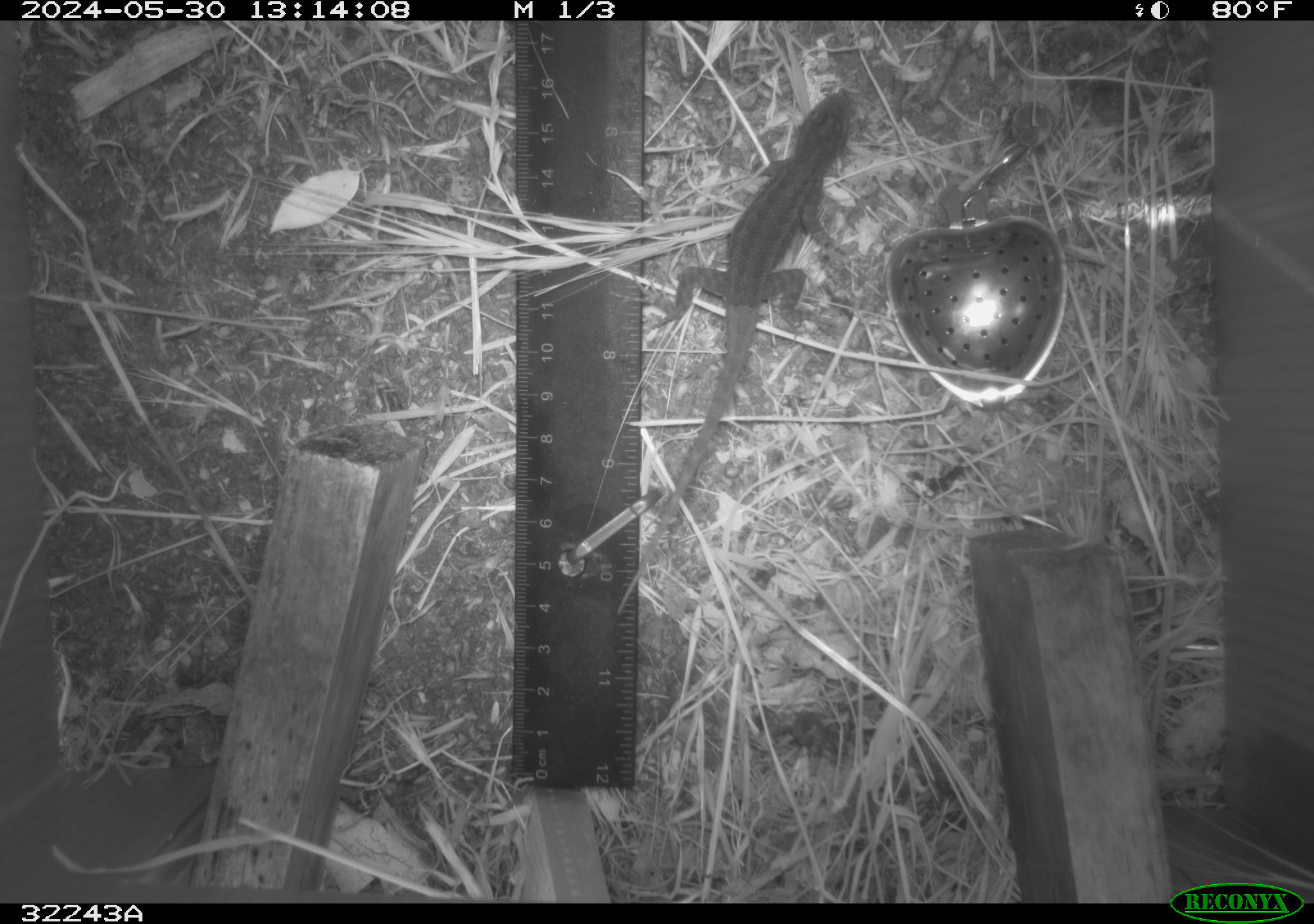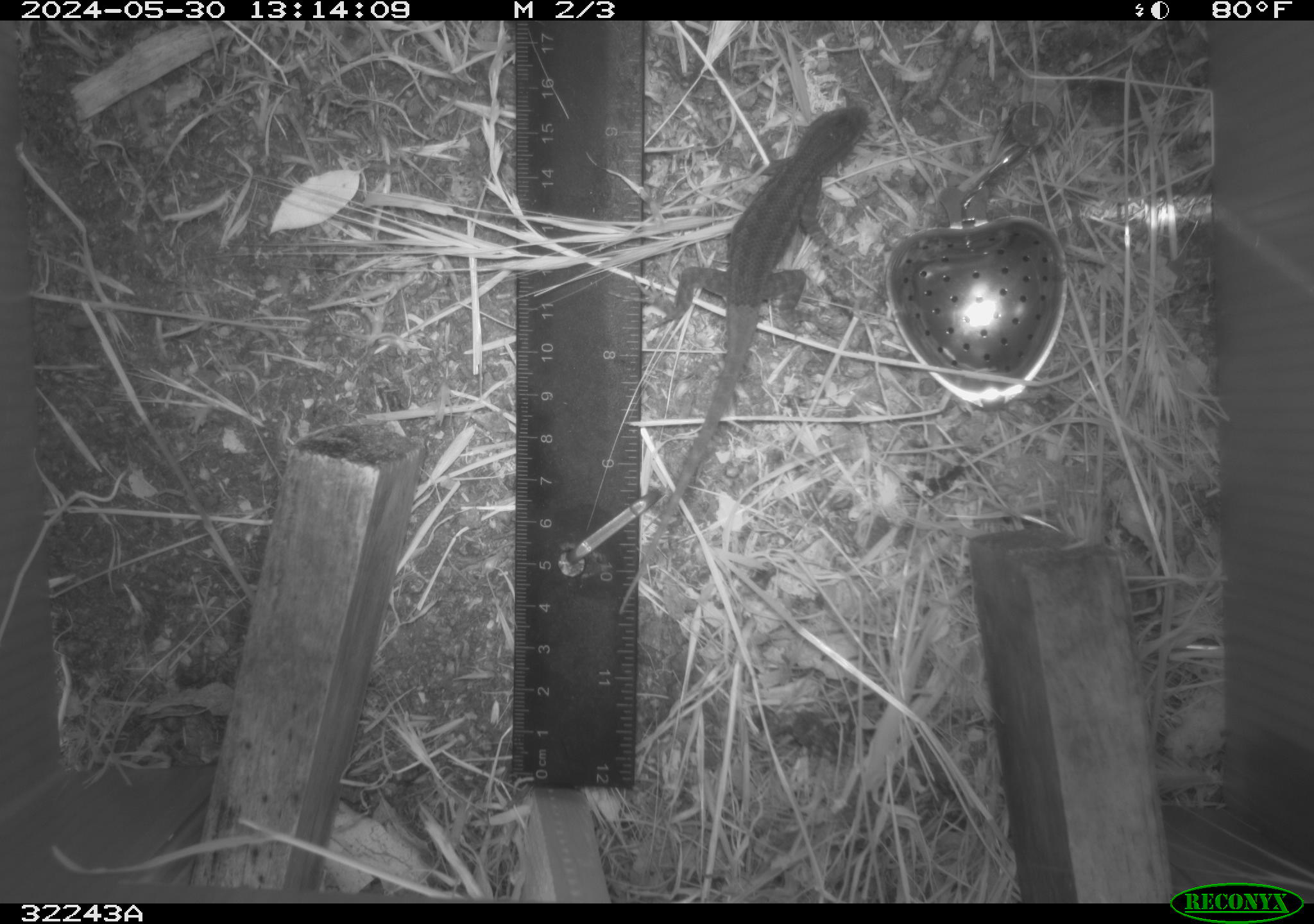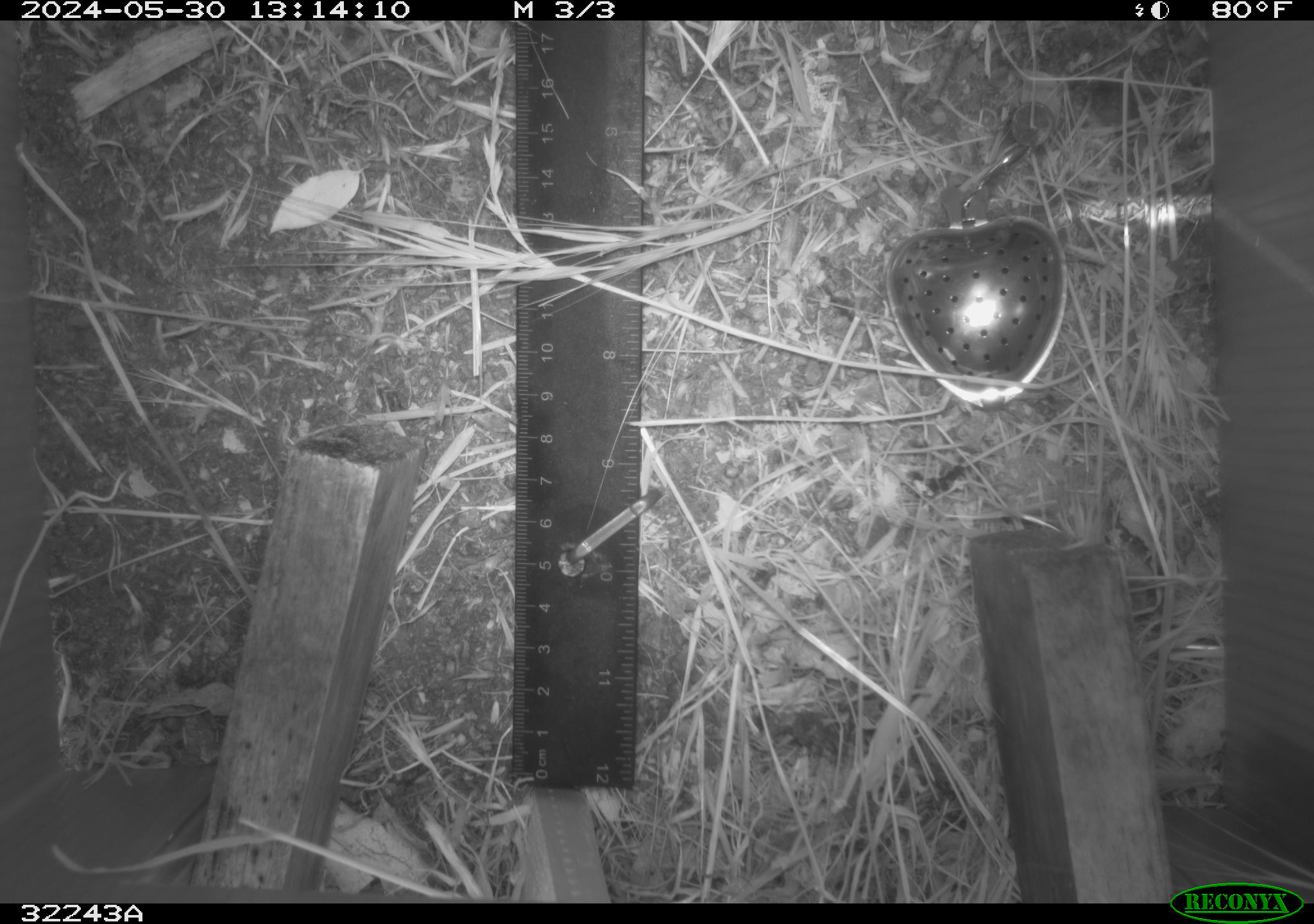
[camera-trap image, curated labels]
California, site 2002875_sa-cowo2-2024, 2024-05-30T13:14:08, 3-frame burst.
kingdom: Animalia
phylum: Chordata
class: Reptilia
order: Squamata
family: Phrynosomatidae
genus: Sceloporus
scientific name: Sceloporus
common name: spiny lizards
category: sceloporus species